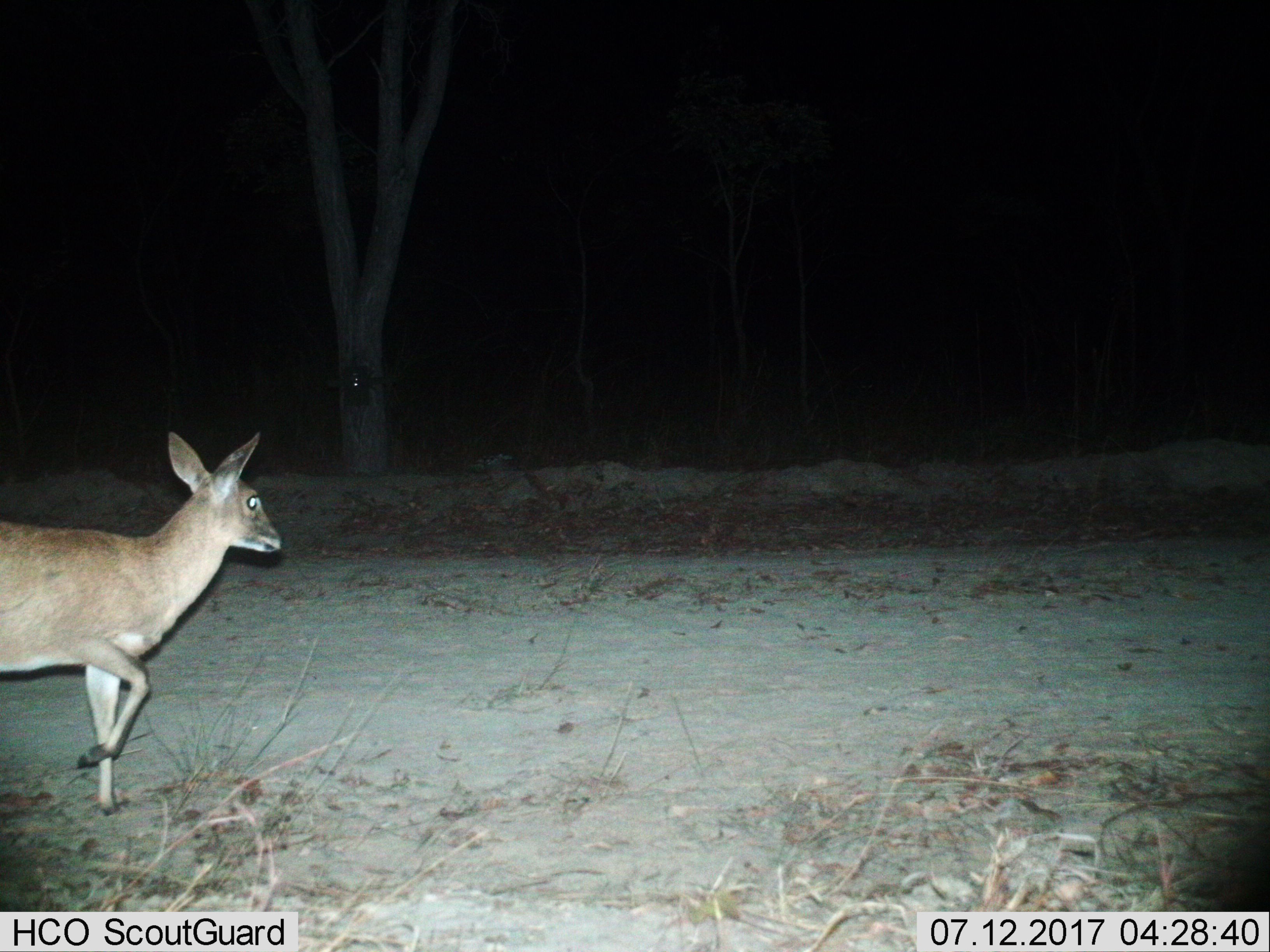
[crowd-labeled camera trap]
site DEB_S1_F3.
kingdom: Animalia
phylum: Chordata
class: Mammalia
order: Artiodactyla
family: Bovidae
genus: Sylvicapra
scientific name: Sylvicapra grimmia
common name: common duiker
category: duikercommongrey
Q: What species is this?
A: Duikercommongrey (common duiker) (Sylvicapra grimmia).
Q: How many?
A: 1.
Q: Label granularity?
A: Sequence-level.